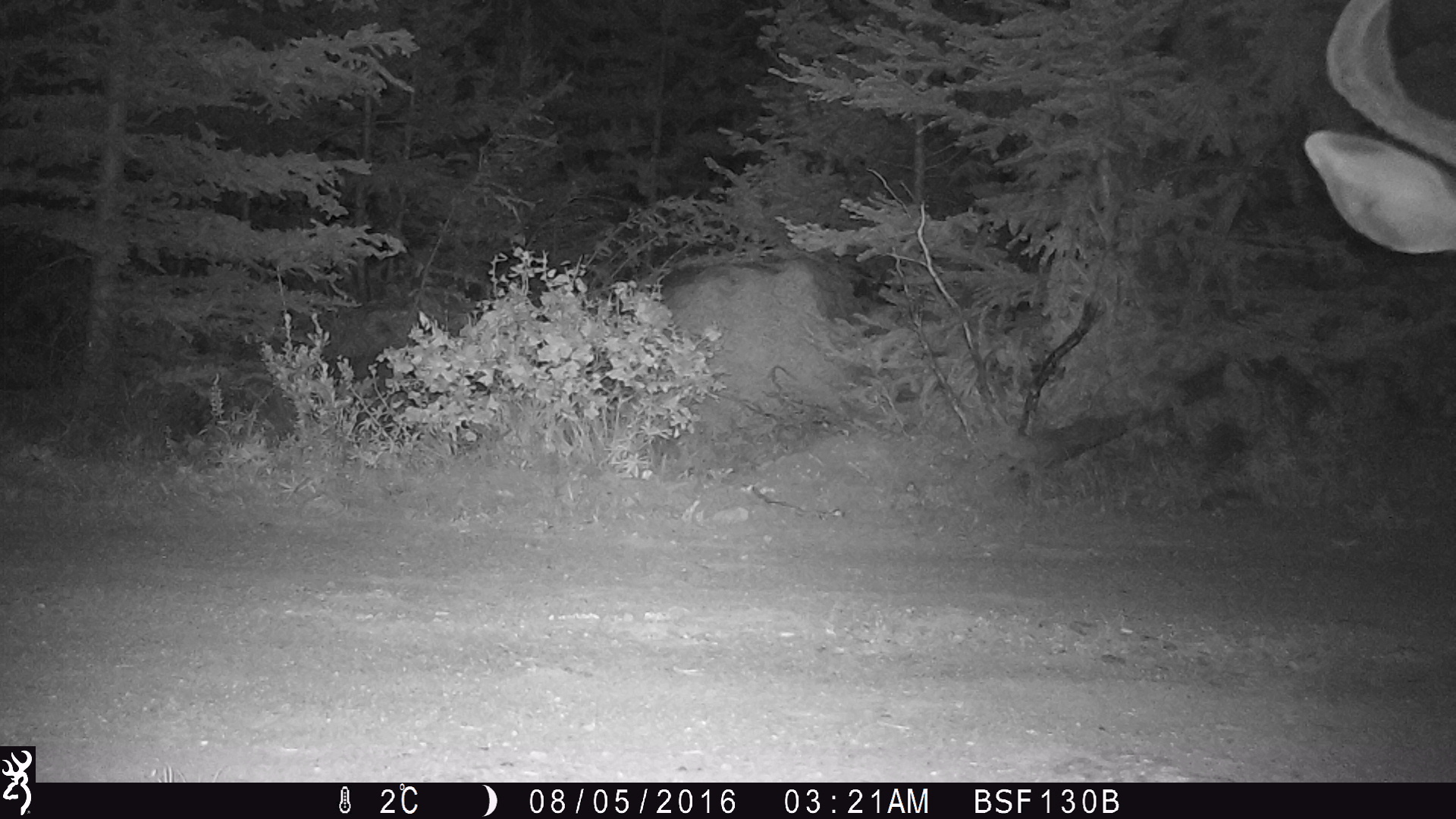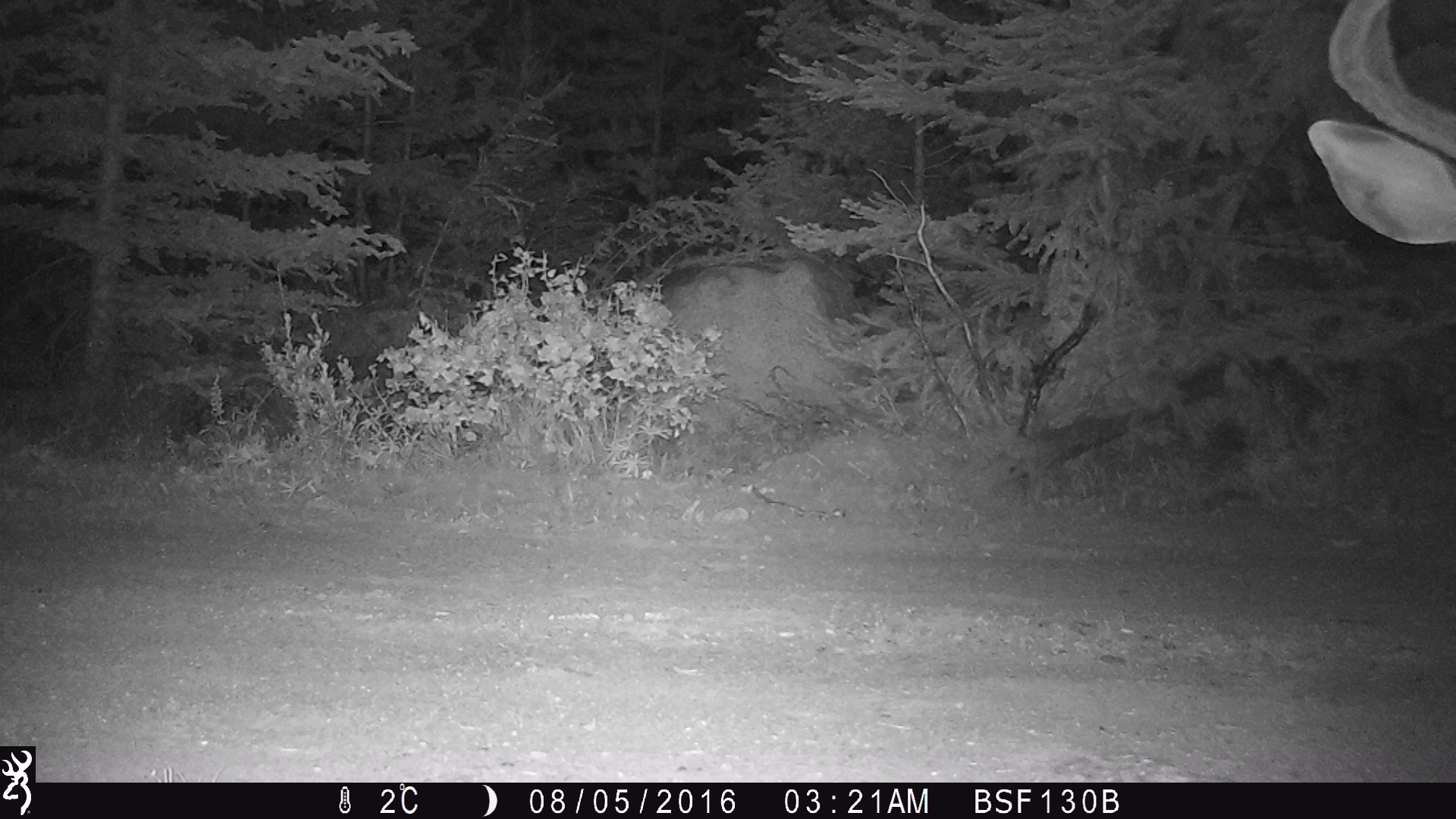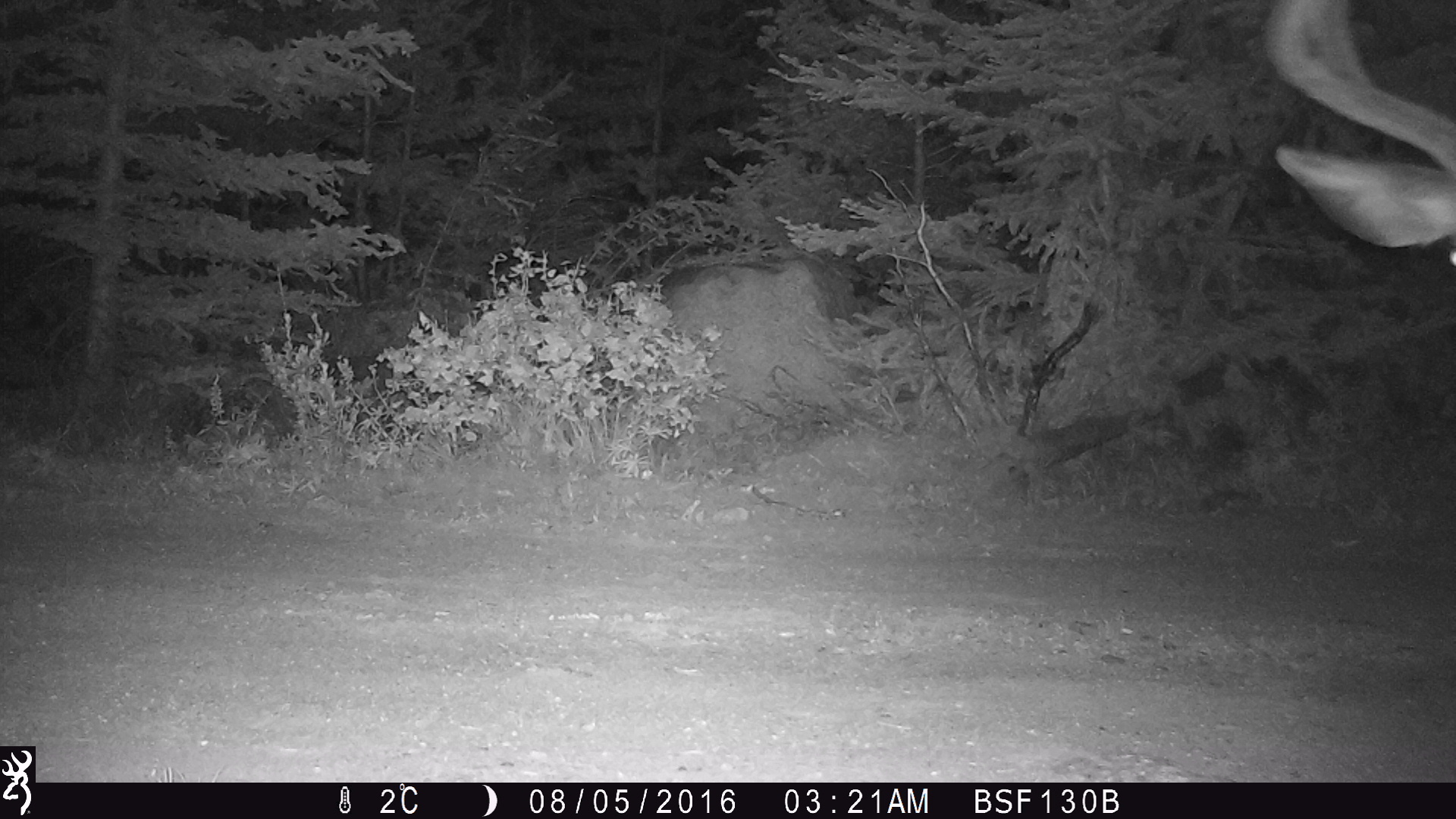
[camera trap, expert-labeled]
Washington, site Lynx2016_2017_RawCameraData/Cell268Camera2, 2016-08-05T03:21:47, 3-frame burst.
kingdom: Animalia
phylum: Chordata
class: Mammalia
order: Artiodactyla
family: Cervidae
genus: Odocoileus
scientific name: Odocoileus hemionus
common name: mule deer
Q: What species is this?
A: Odocoileus hemionus (mule deer).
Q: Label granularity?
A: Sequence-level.